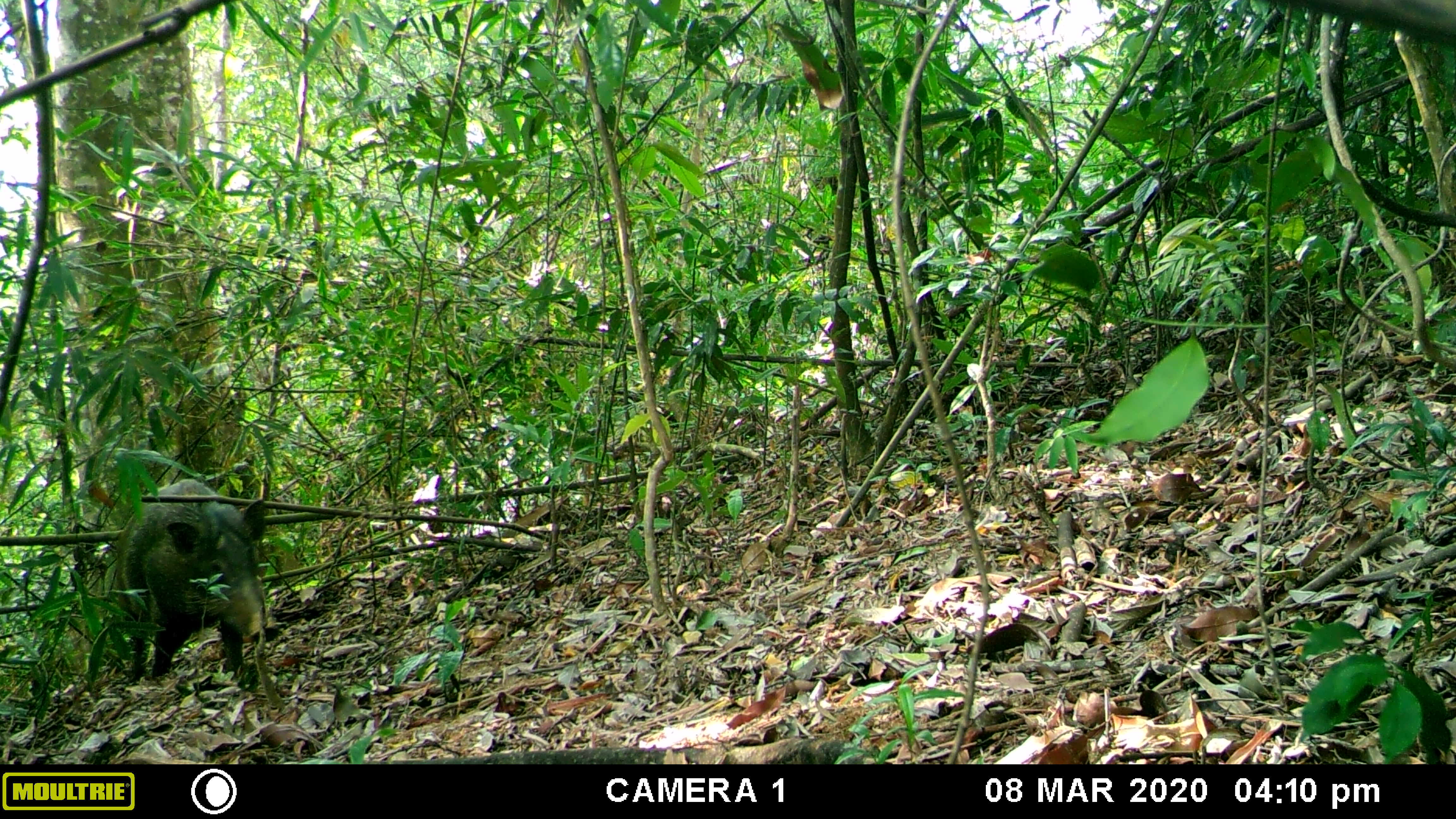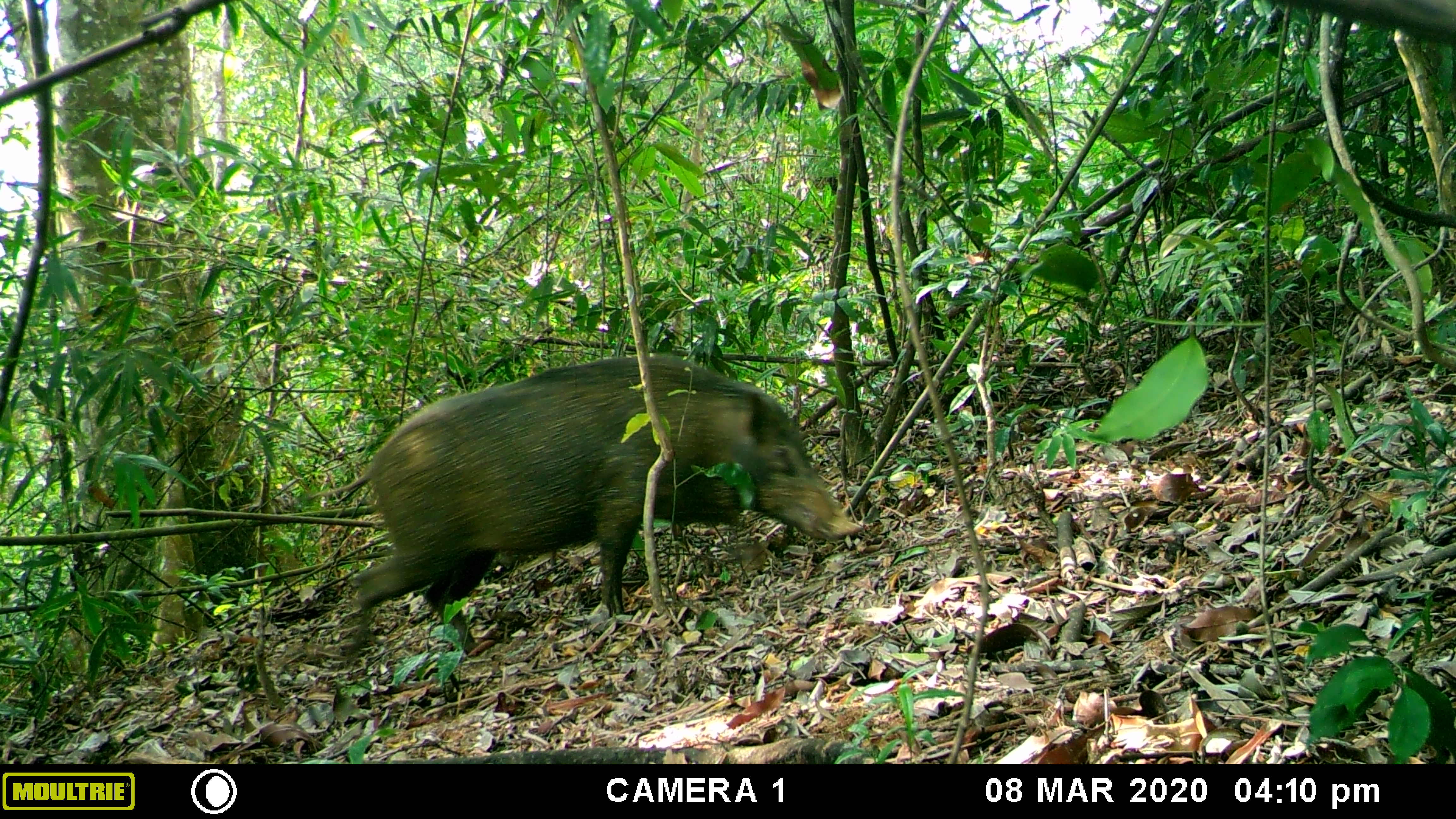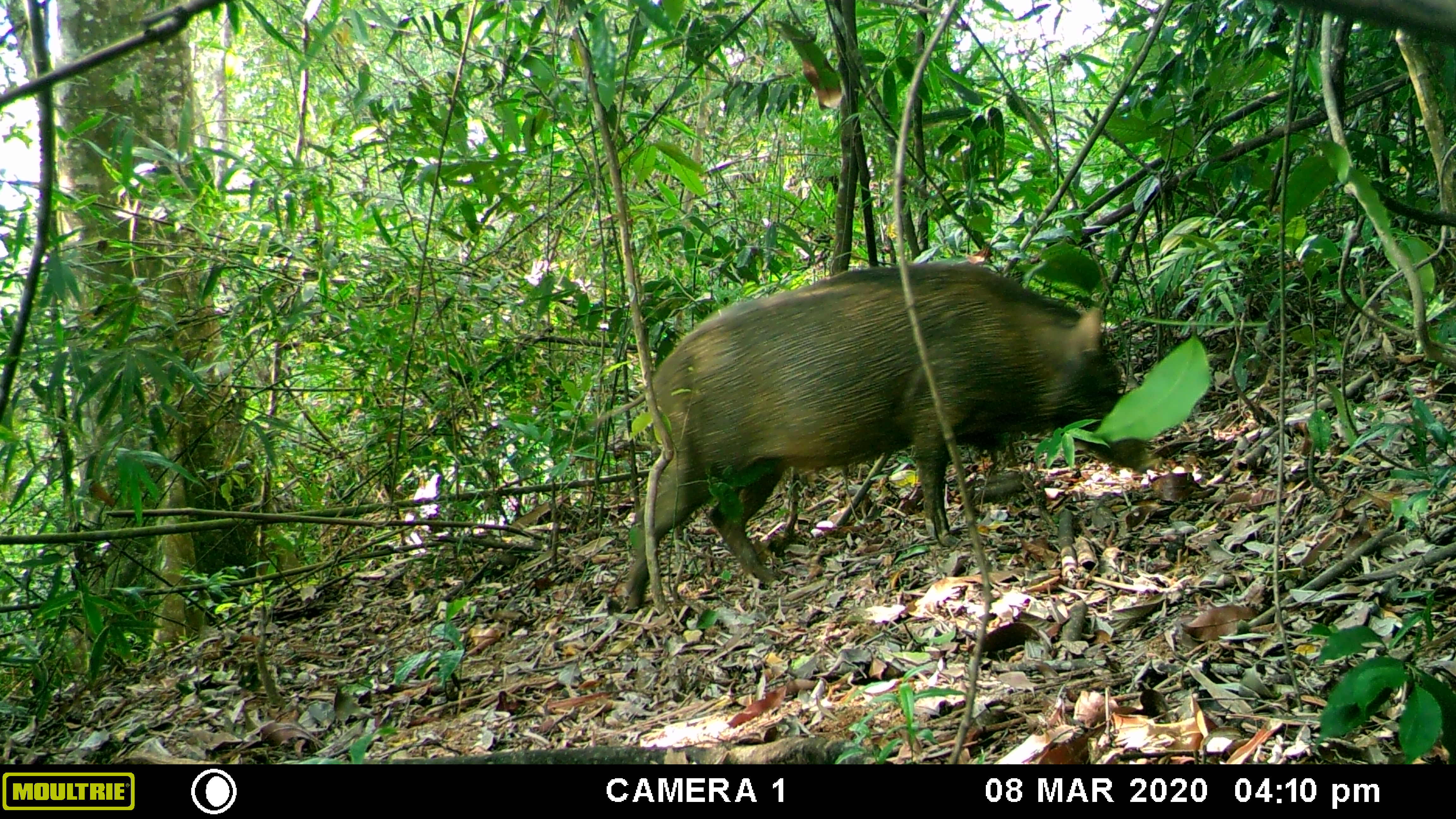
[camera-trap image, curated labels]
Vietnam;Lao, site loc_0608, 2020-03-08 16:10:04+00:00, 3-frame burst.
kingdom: Animalia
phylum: Chordata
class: Mammalia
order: Artiodactyla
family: Suidae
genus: Sus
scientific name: Sus scrofa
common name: eurasian wild pig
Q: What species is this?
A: Eurasian wild pig (Sus scrofa).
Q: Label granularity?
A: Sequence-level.